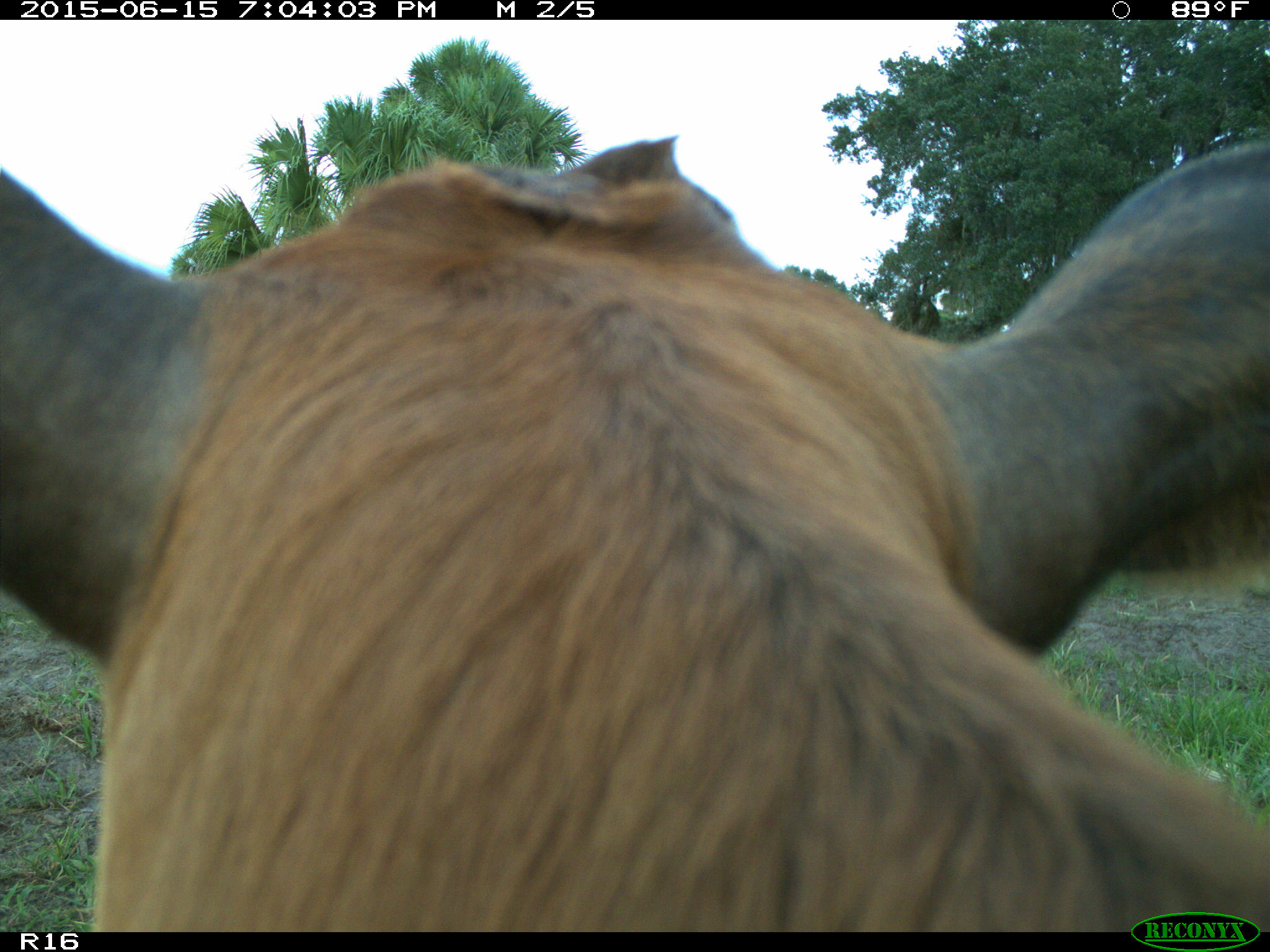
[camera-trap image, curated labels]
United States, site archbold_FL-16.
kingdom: Animalia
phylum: Chordata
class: Mammalia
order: Artiodactyla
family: Bovidae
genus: Bos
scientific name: Bos taurus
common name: domestic cow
Bos taurus (domestic cow).